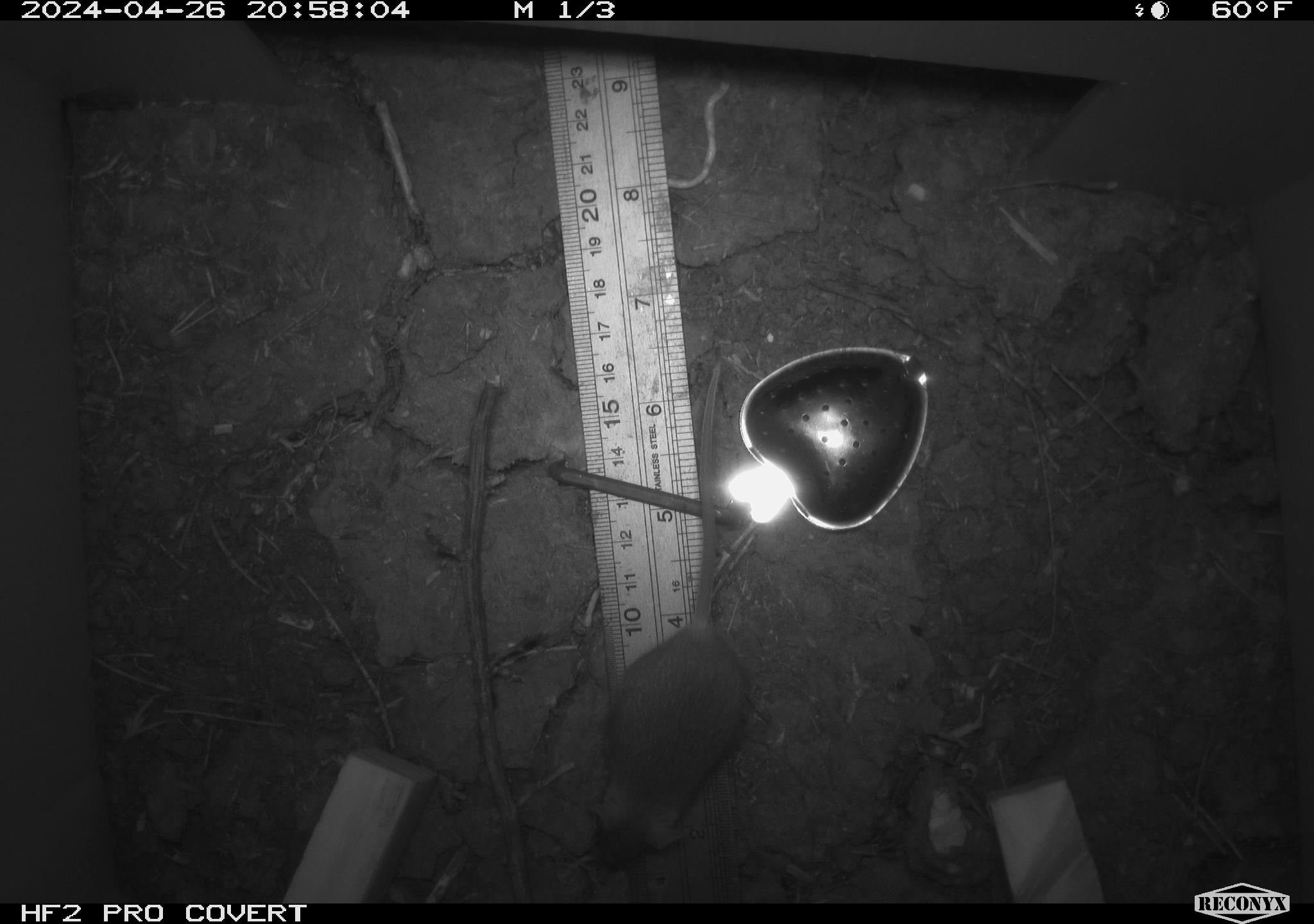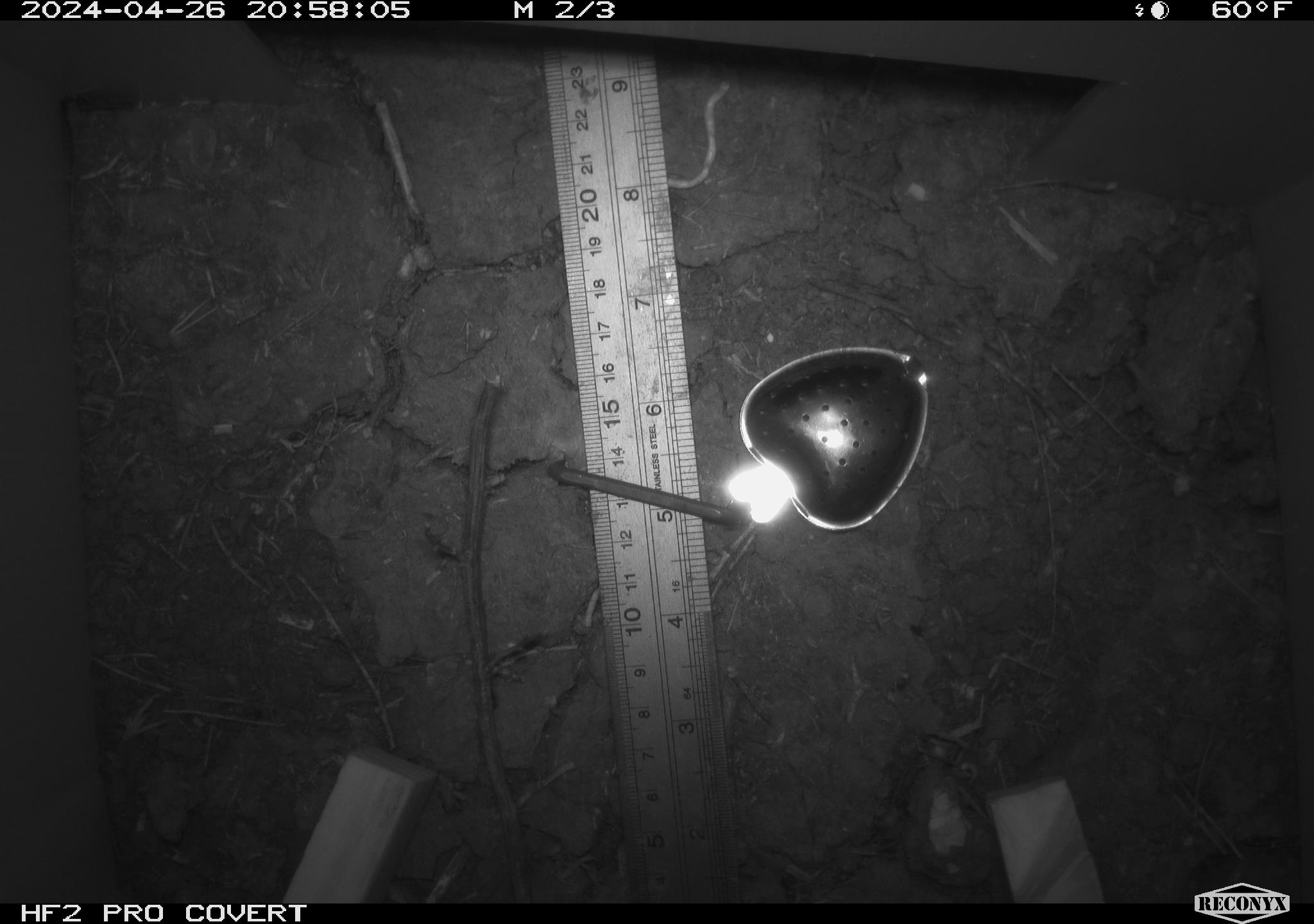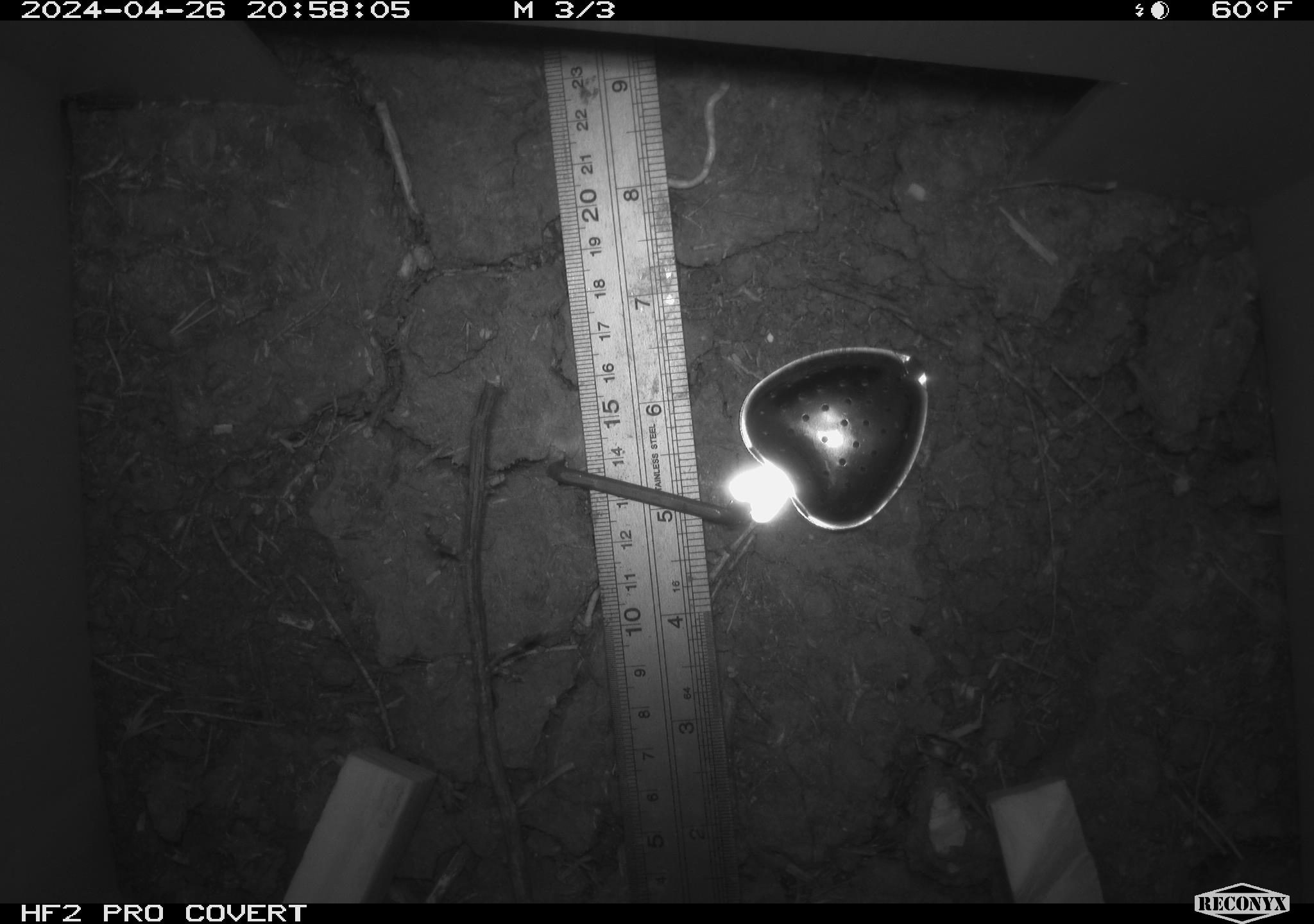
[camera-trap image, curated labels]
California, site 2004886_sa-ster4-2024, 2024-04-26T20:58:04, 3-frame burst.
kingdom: Animalia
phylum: Chordata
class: Mammalia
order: Rodentia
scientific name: Rodentia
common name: mouse species